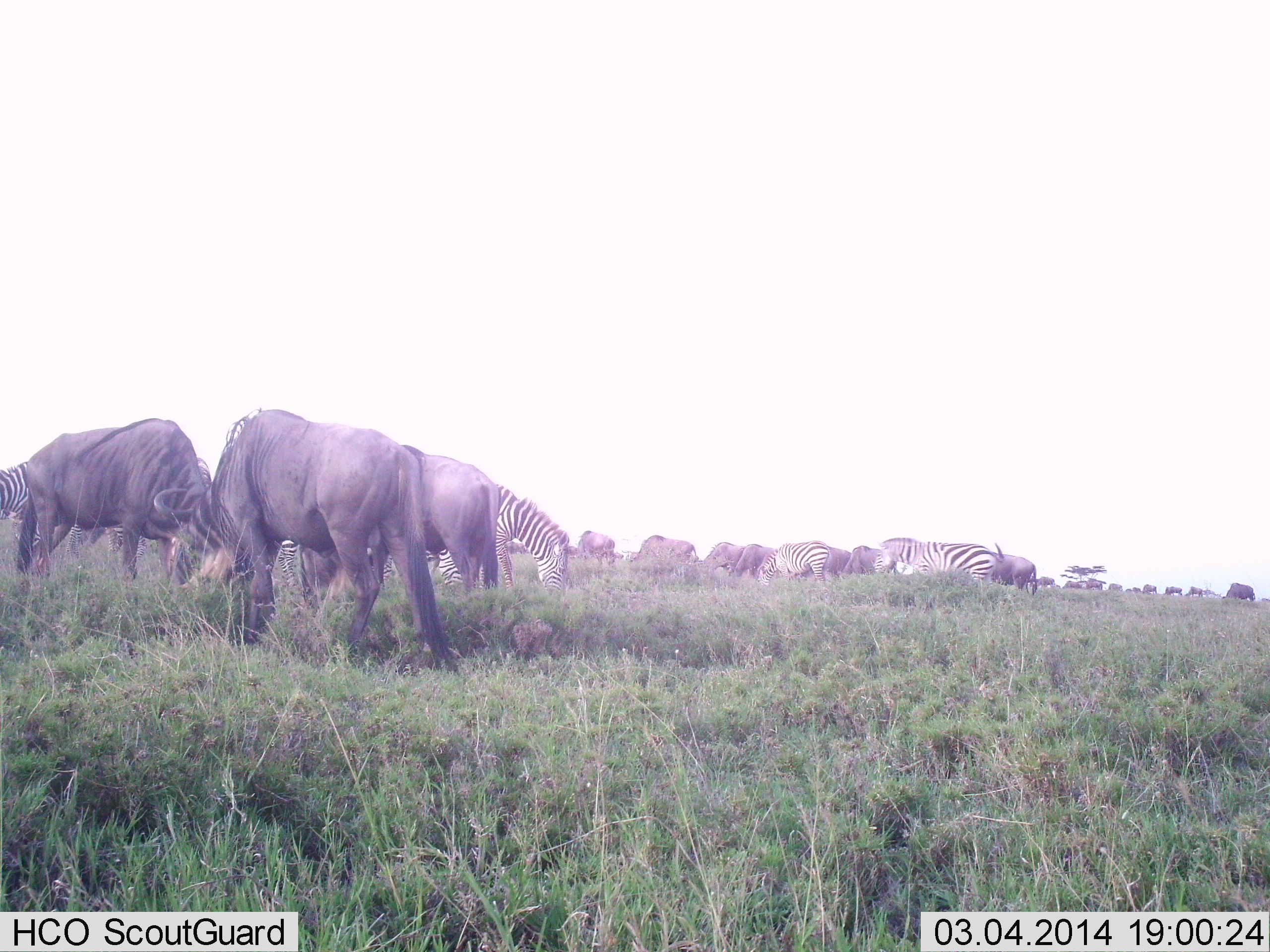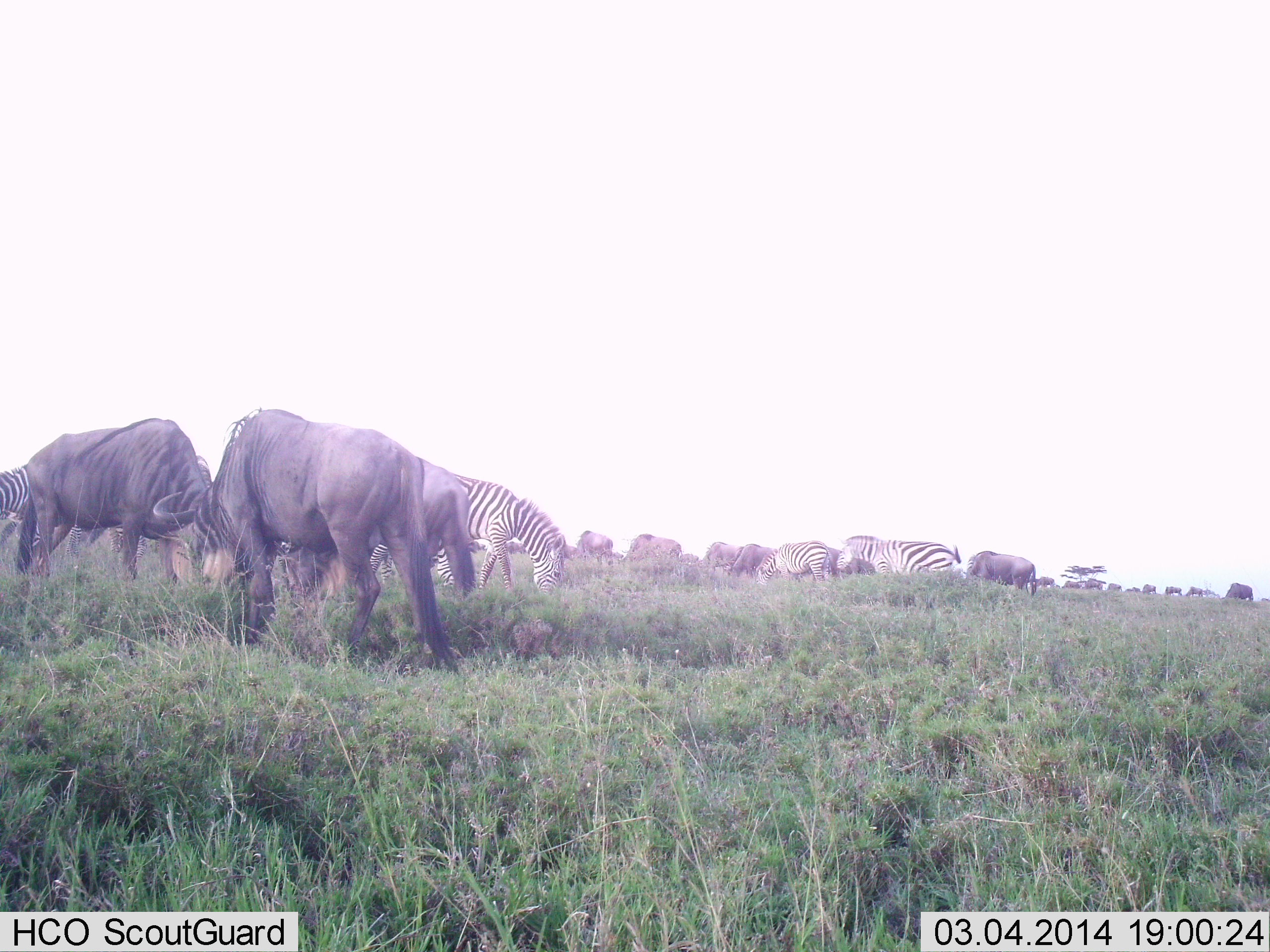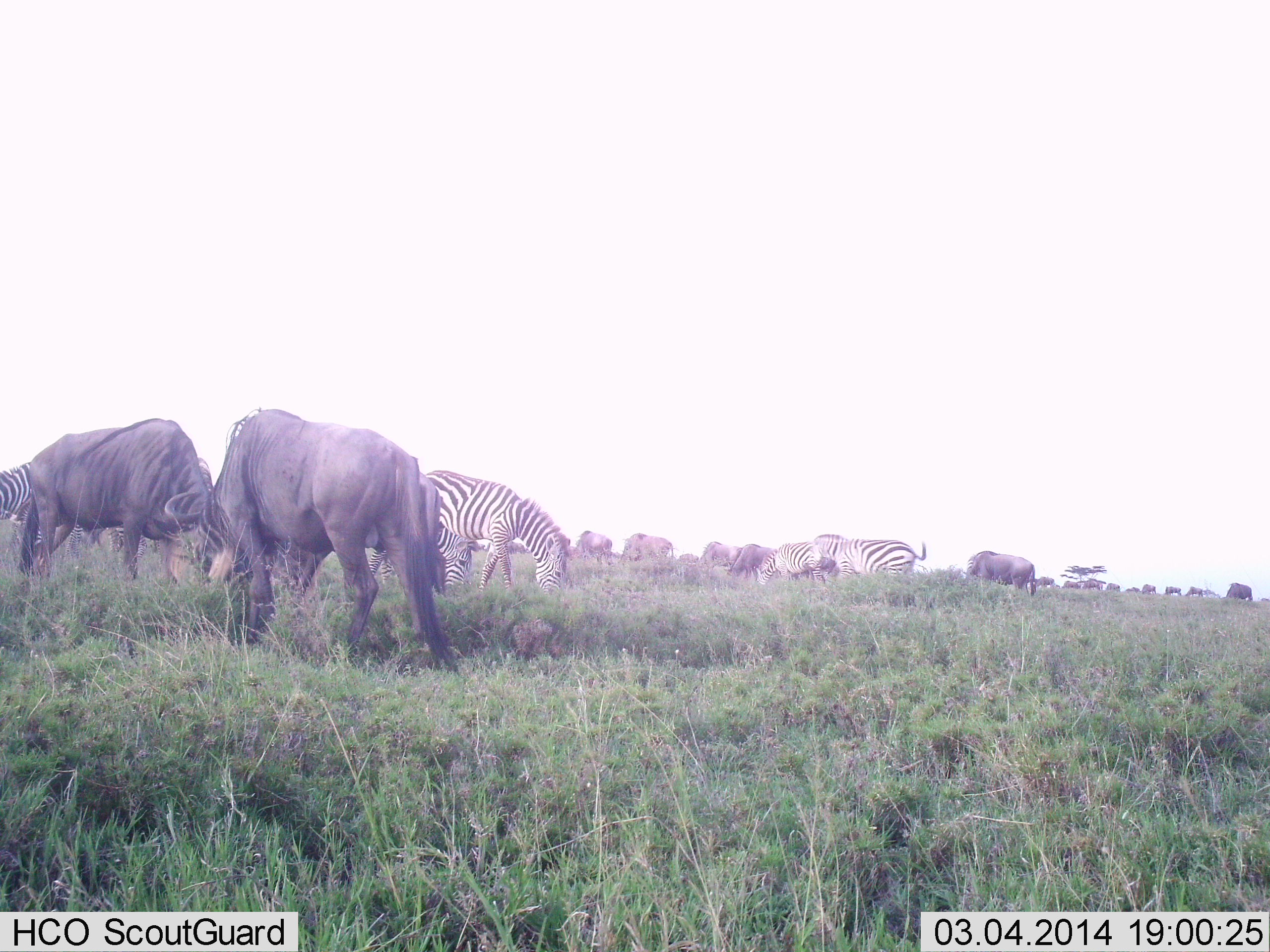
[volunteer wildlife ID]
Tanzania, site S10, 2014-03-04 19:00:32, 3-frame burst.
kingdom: Animalia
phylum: Chordata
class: Mammalia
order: Artiodactyla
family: Bovidae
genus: Connochaetes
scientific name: Connochaetes taurinus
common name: blue wildebeest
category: wildebeest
Wildebeest (blue wildebeest) (Connochaetes taurinus), count 11-50. Behavior (volunteer vote fractions): standing 40%, resting 0%, moving 40%, interacting 10%. Young present (vote fraction): 0%. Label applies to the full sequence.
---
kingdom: Animalia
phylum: Chordata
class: Mammalia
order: Perissodactyla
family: Equidae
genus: Equus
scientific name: Equus quagga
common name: plains zebra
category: zebra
Zebra (plains zebra) (Equus quagga), count 4. Behavior (volunteer vote fractions): standing 25%, resting 0%, moving 25%, interacting 0%. Young present (vote fraction): 0%. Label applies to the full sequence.